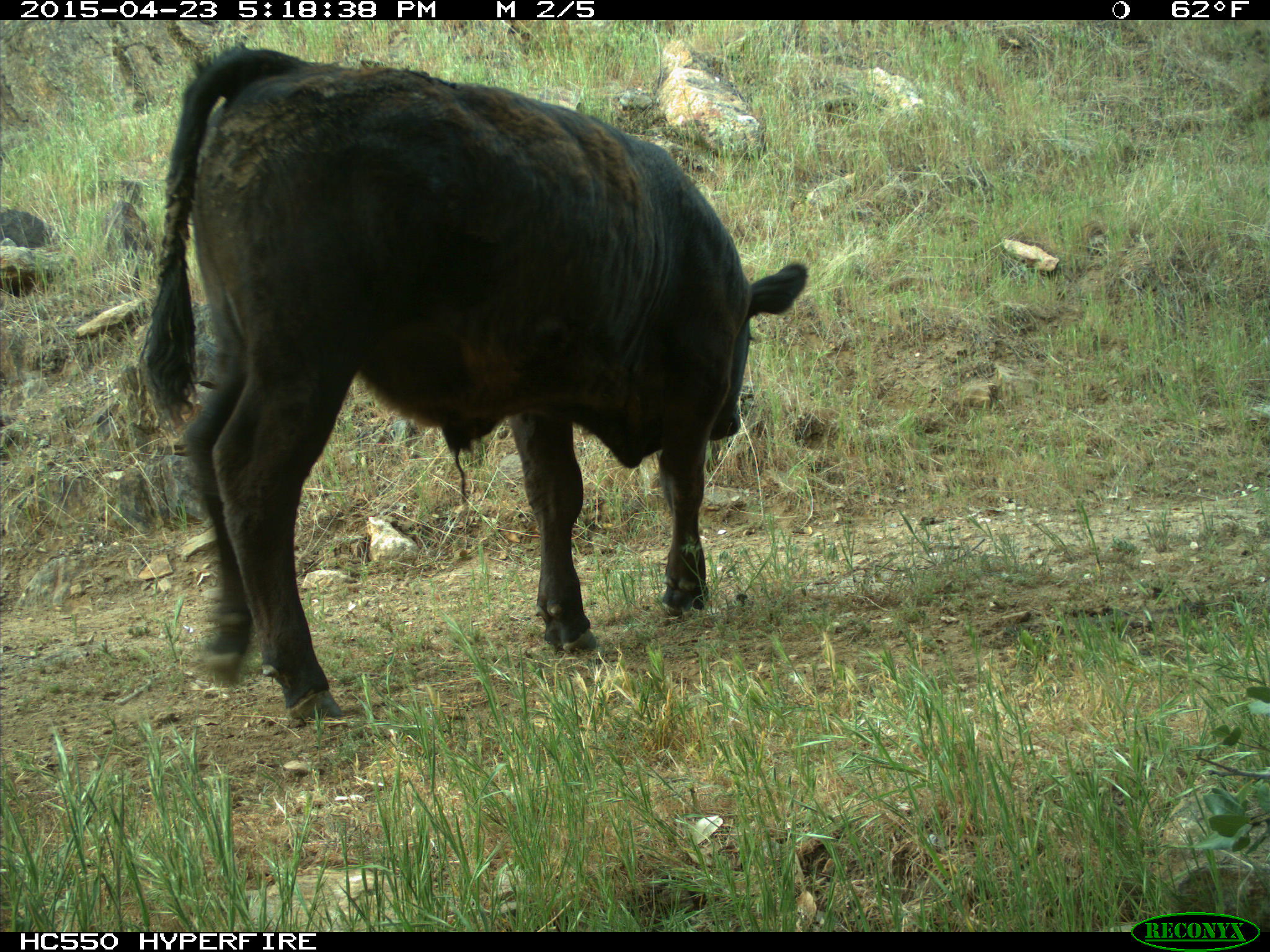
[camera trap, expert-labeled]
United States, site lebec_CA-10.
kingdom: Animalia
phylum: Chordata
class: Mammalia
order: Artiodactyla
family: Bovidae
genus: Bos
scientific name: Bos taurus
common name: domestic cow